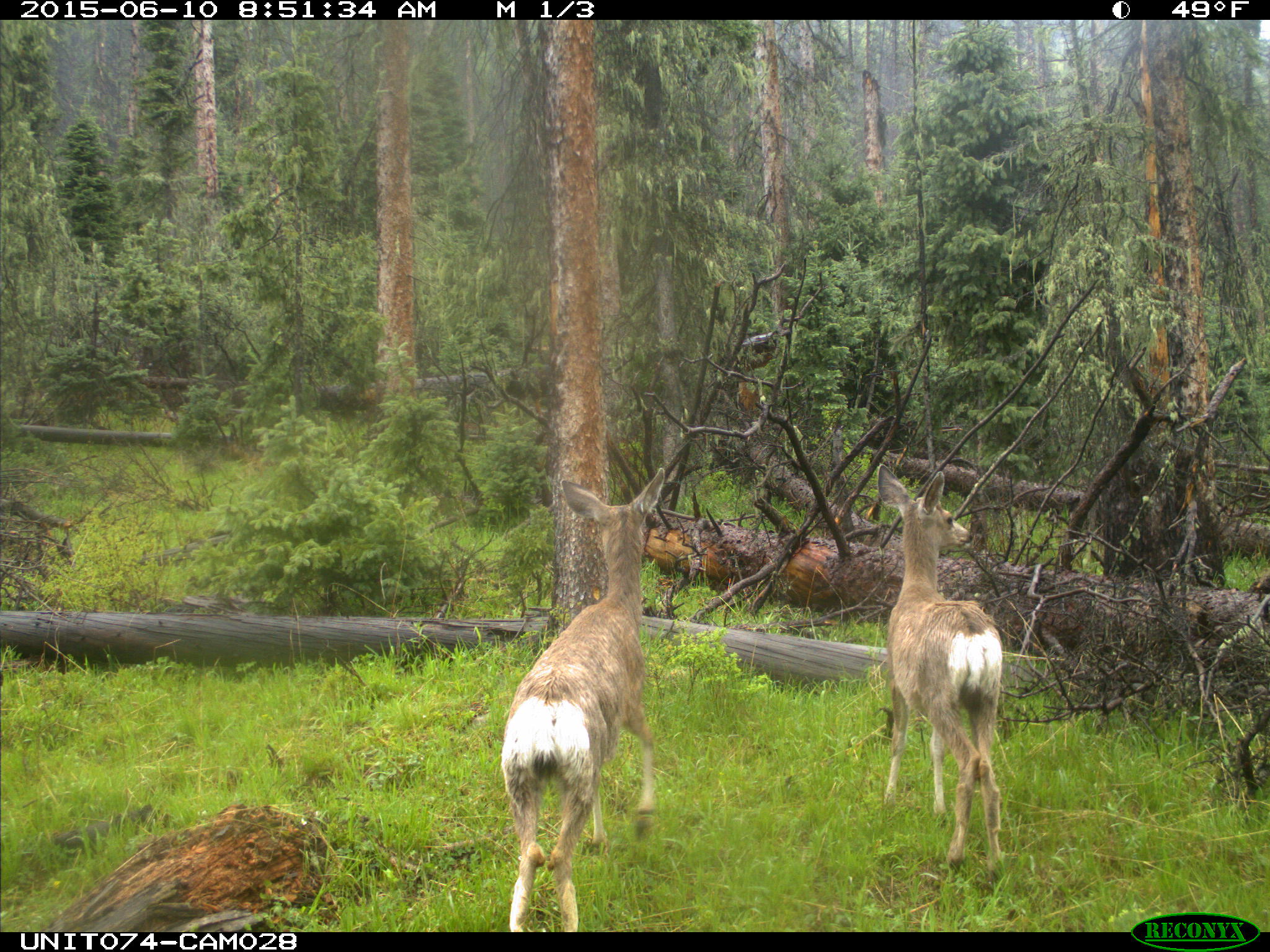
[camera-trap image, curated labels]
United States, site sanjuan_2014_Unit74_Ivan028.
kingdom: Animalia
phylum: Chordata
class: Mammalia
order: Artiodactyla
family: Cervidae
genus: Odocoileus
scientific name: Odocoileus hemionus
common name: mule deer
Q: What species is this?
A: Odocoileus hemionus (mule deer).